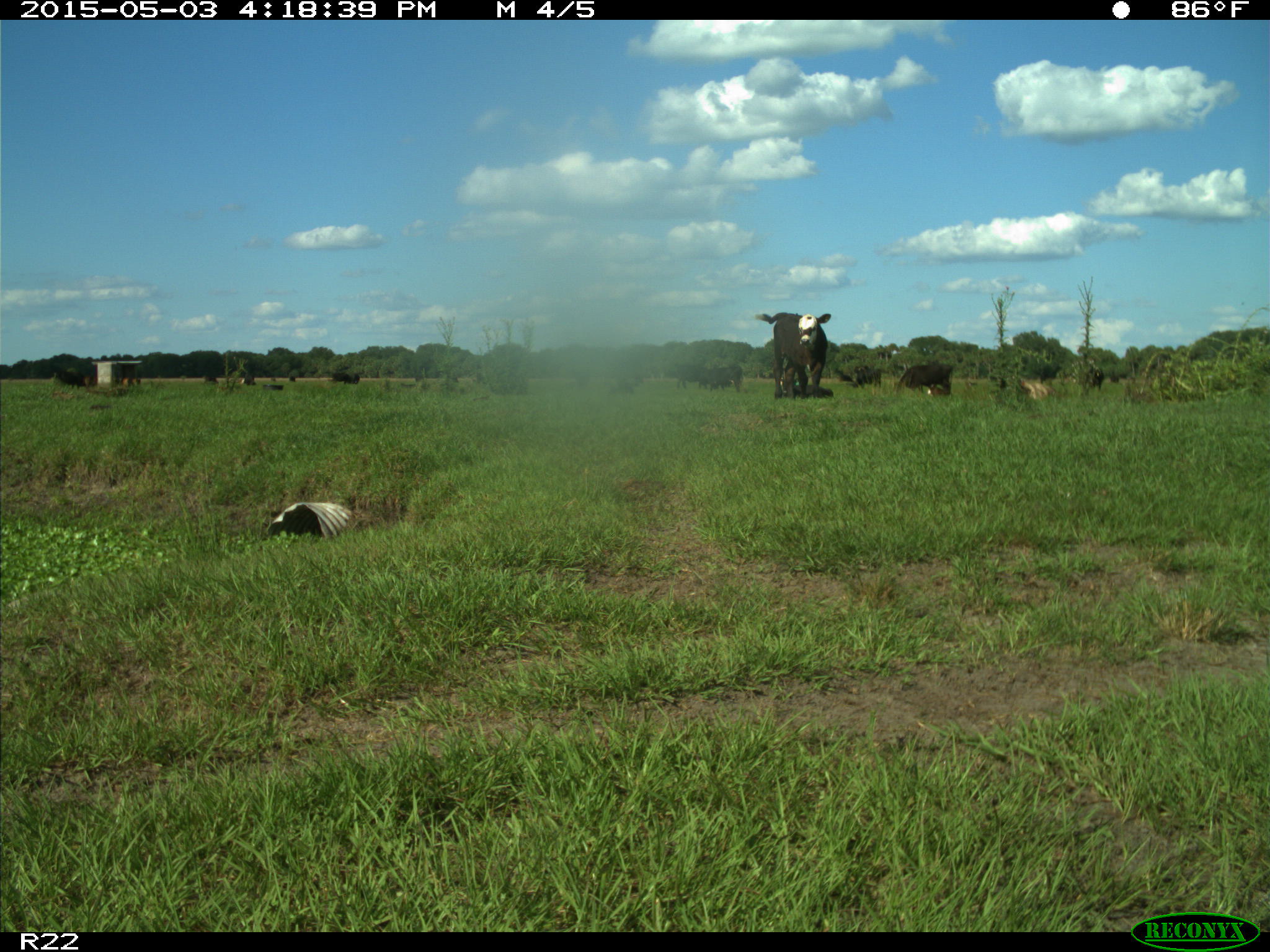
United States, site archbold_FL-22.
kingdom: Animalia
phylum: Chordata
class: Mammalia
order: Artiodactyla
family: Bovidae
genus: Bos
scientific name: Bos taurus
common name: domestic cow